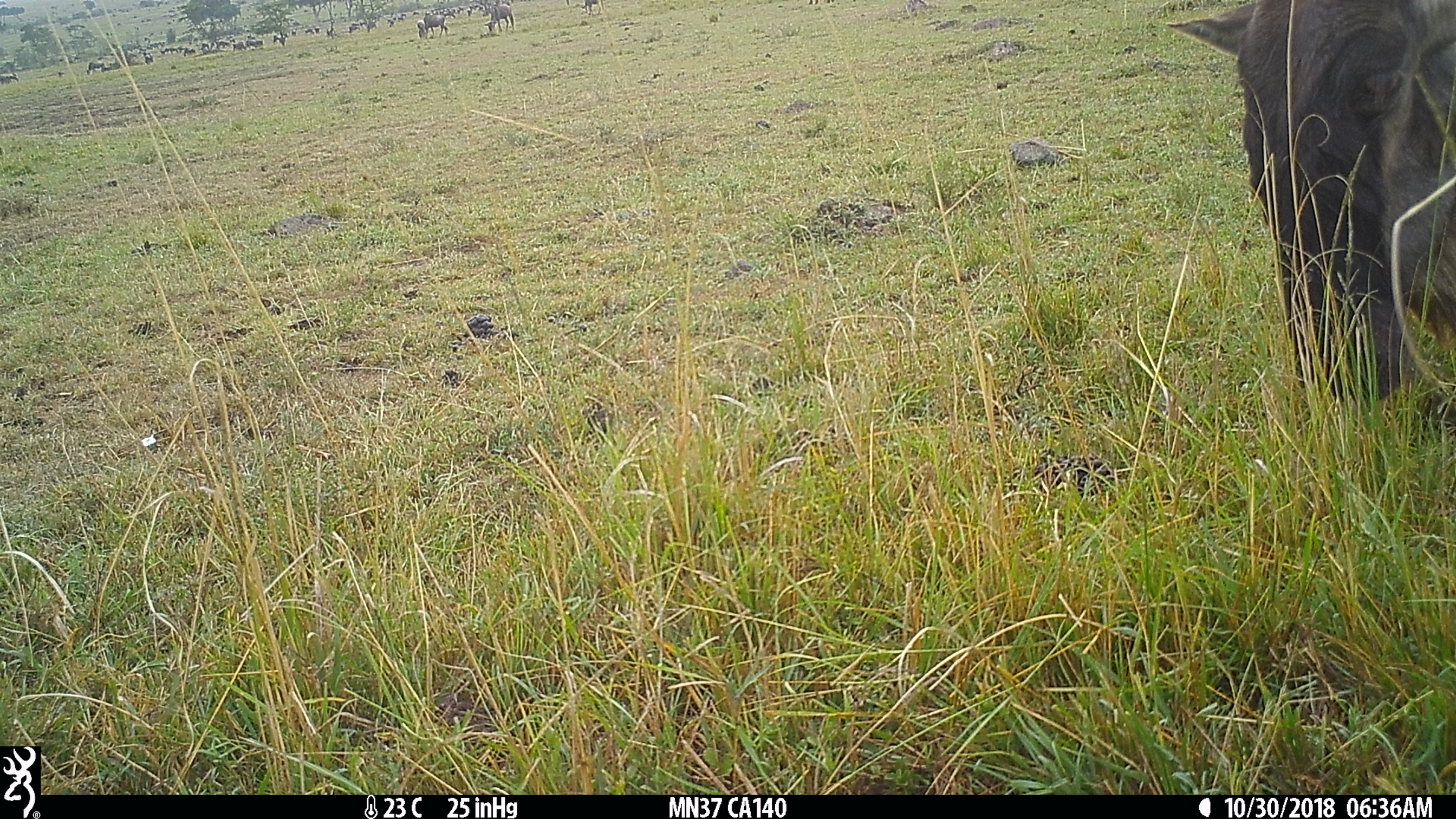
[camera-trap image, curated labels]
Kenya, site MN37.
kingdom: Animalia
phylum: Chordata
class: Mammalia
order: Artiodactyla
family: Bovidae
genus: Connochaetes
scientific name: Connochaetes taurinus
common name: blue wildebeest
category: wildebeest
Wildebeest (blue wildebeest) (Connochaetes taurinus).